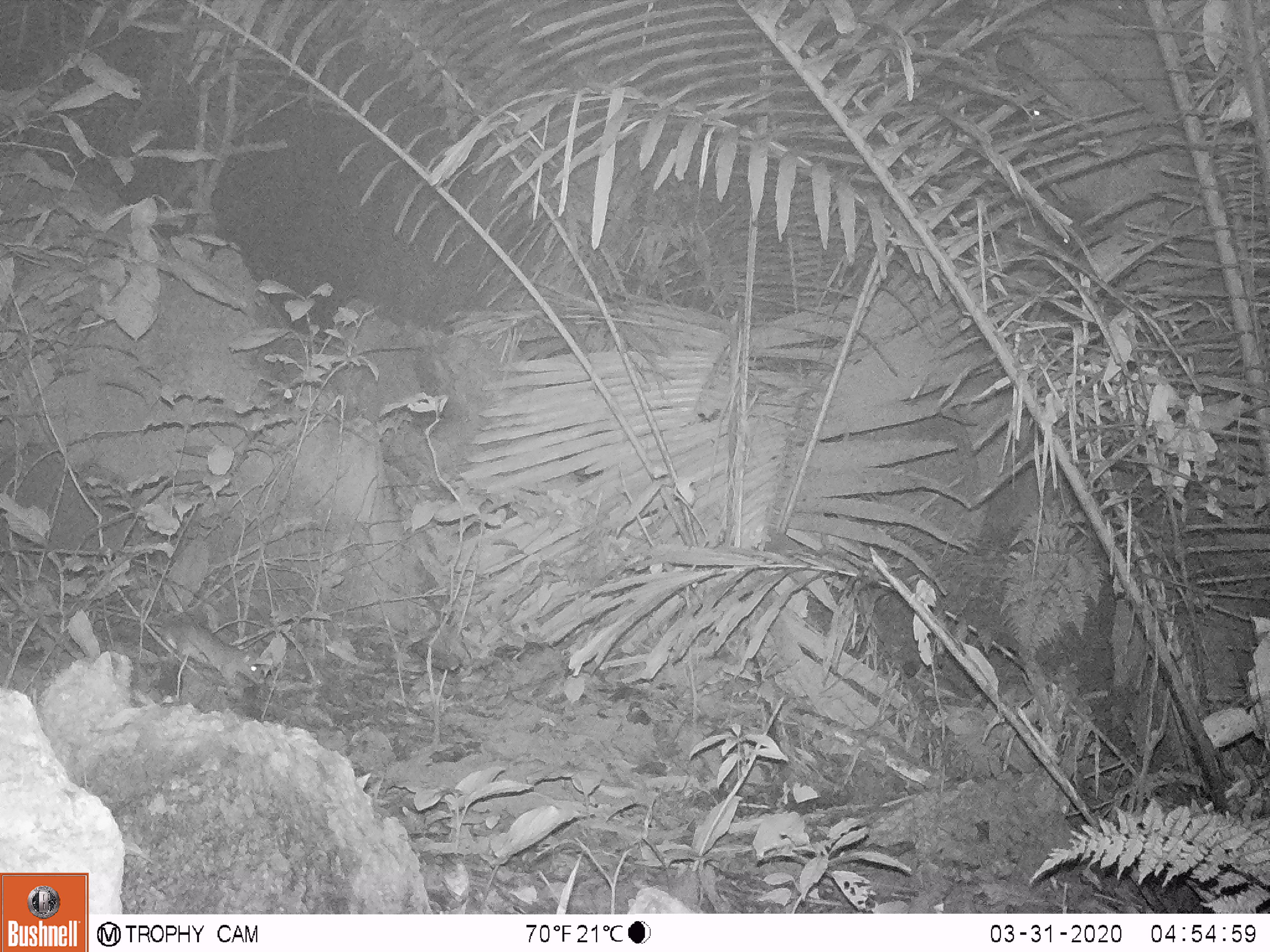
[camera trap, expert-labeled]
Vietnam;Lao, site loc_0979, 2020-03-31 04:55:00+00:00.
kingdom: Animalia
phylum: Chordata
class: Mammalia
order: Rodentia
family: Muridae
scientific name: Muridae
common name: old-world mice and rats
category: unidentified murid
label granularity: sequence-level